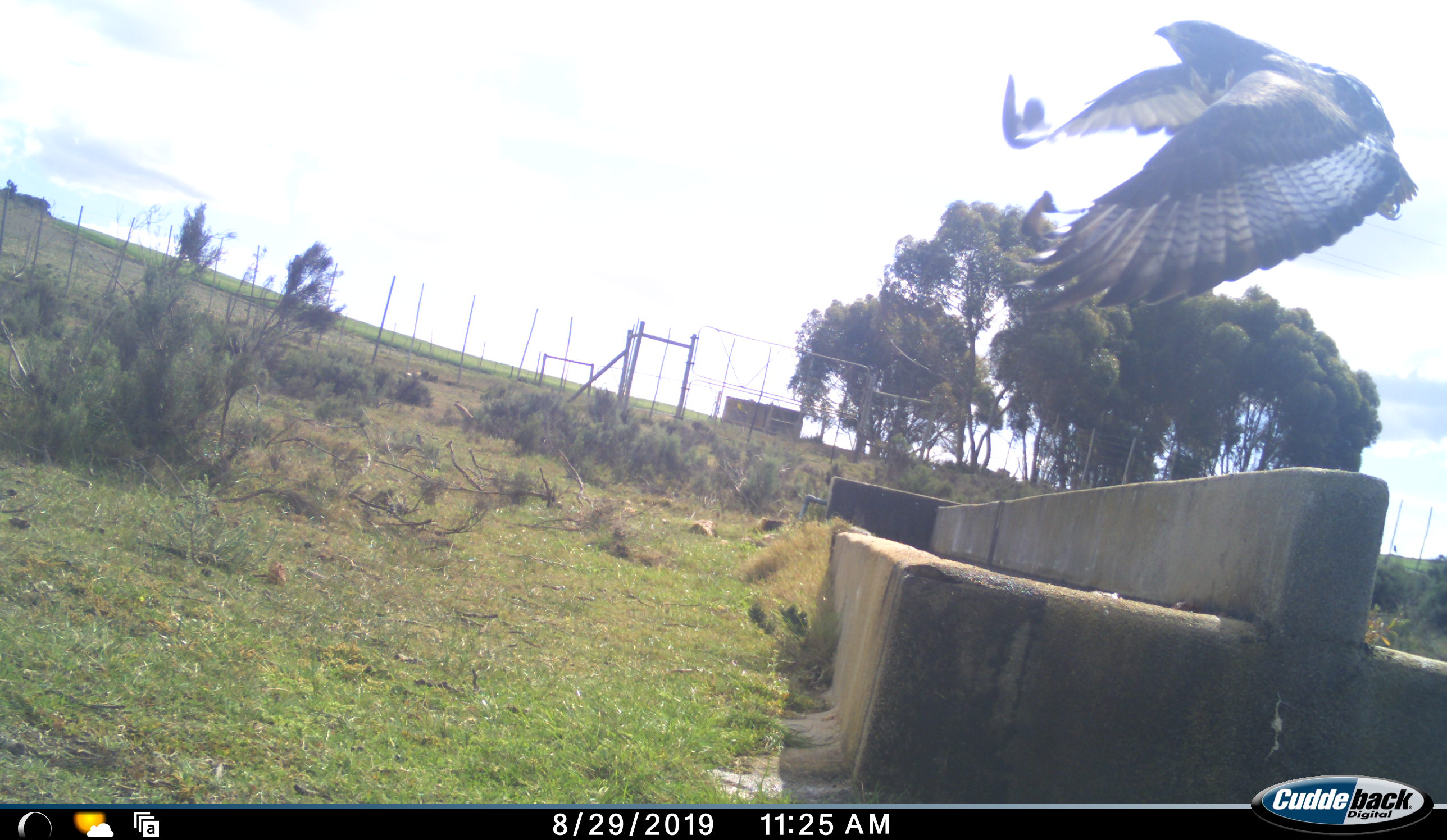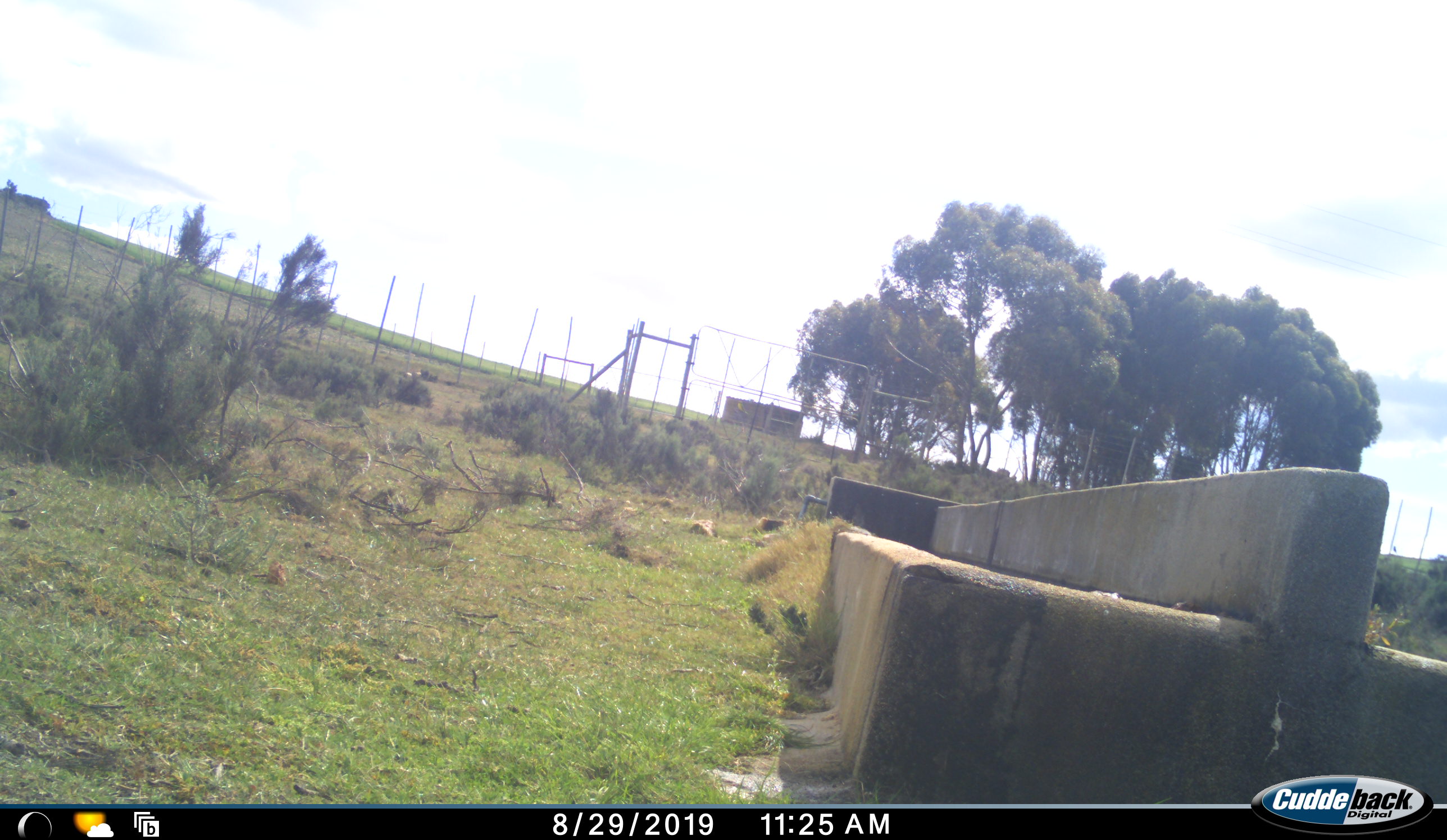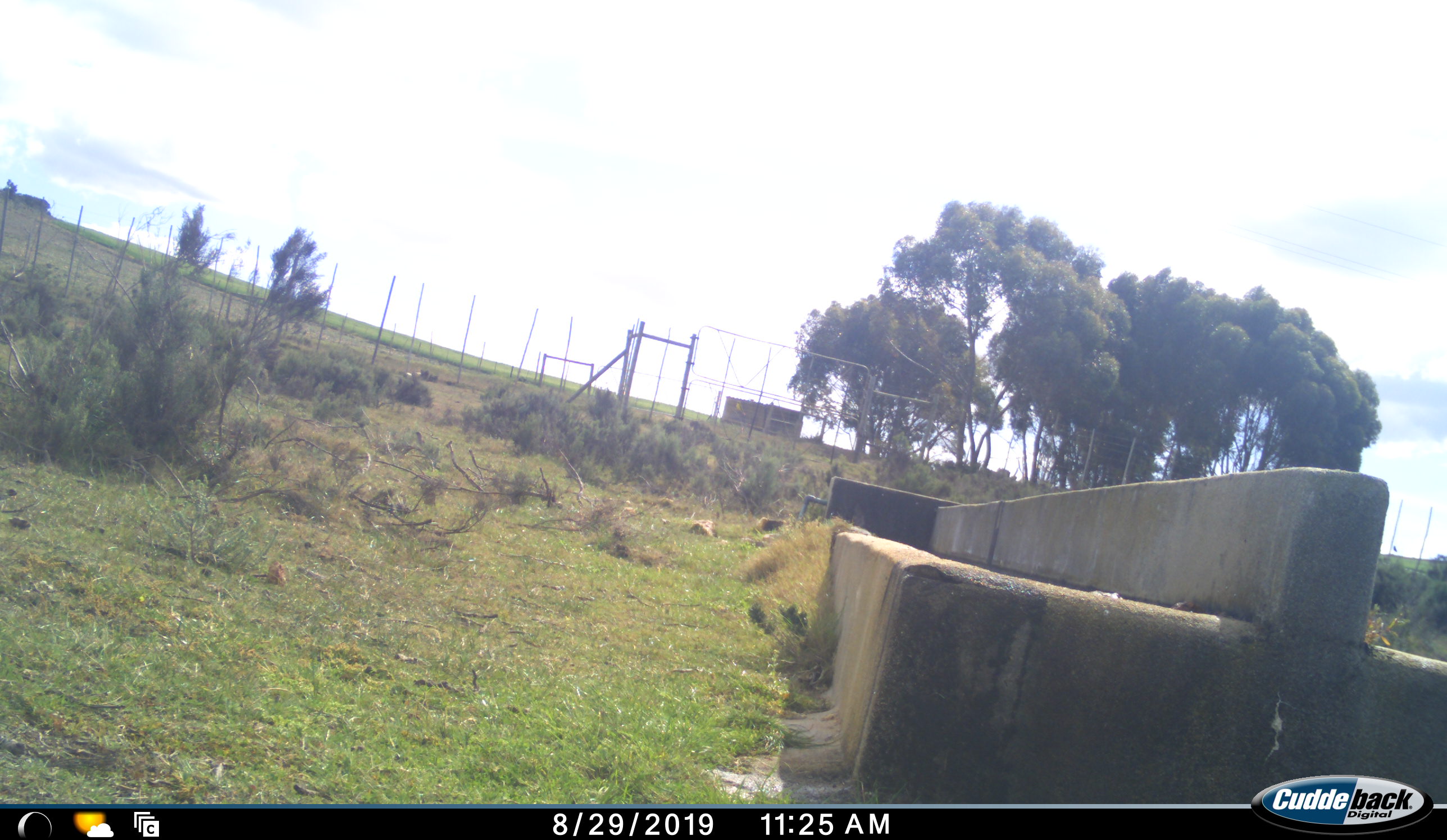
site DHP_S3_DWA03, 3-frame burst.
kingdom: Animalia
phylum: Chordata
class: Aves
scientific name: Aves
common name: bird of prey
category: birdofprey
Birdofprey (bird of prey) (Aves), count 1. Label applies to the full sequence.